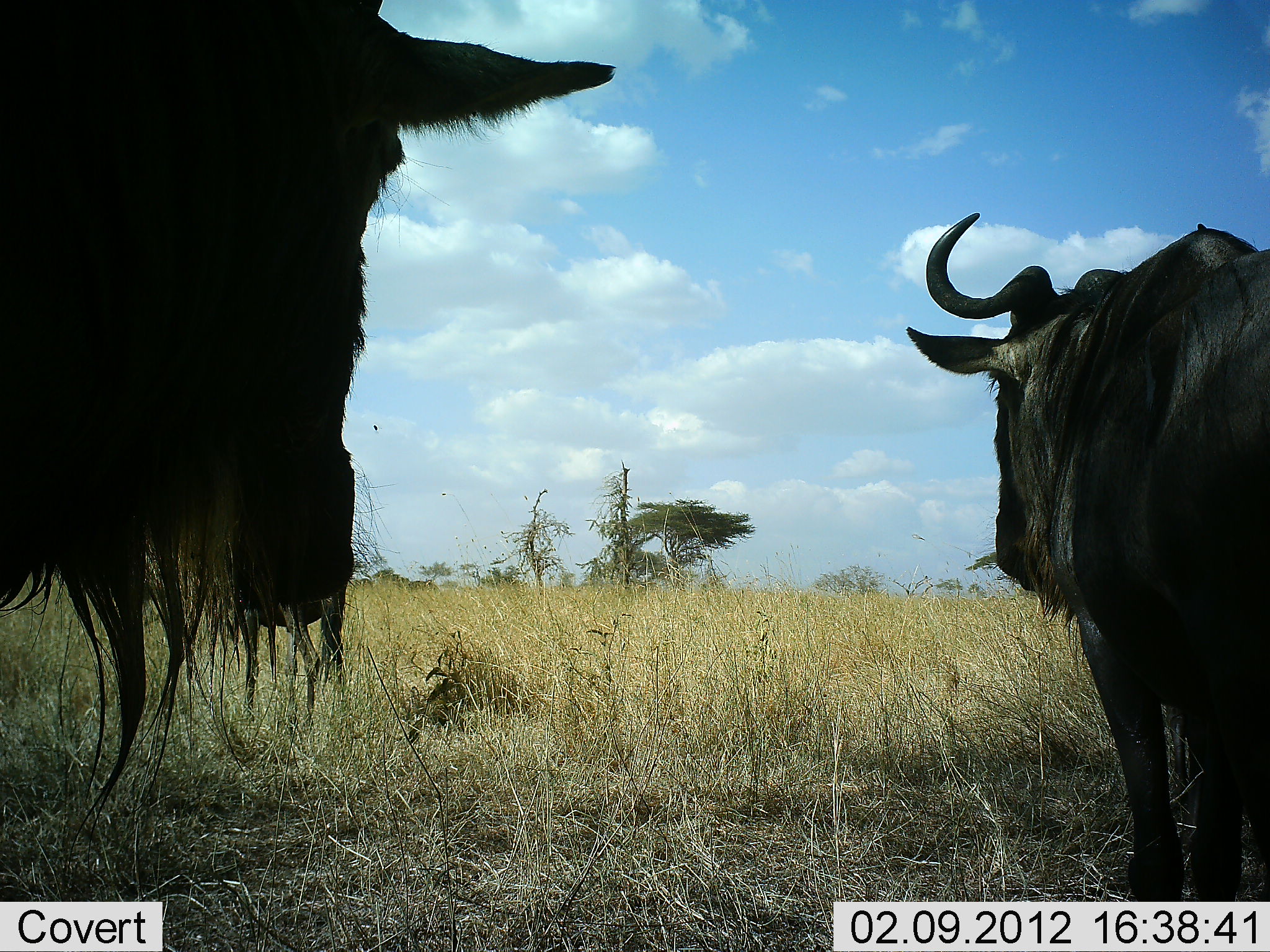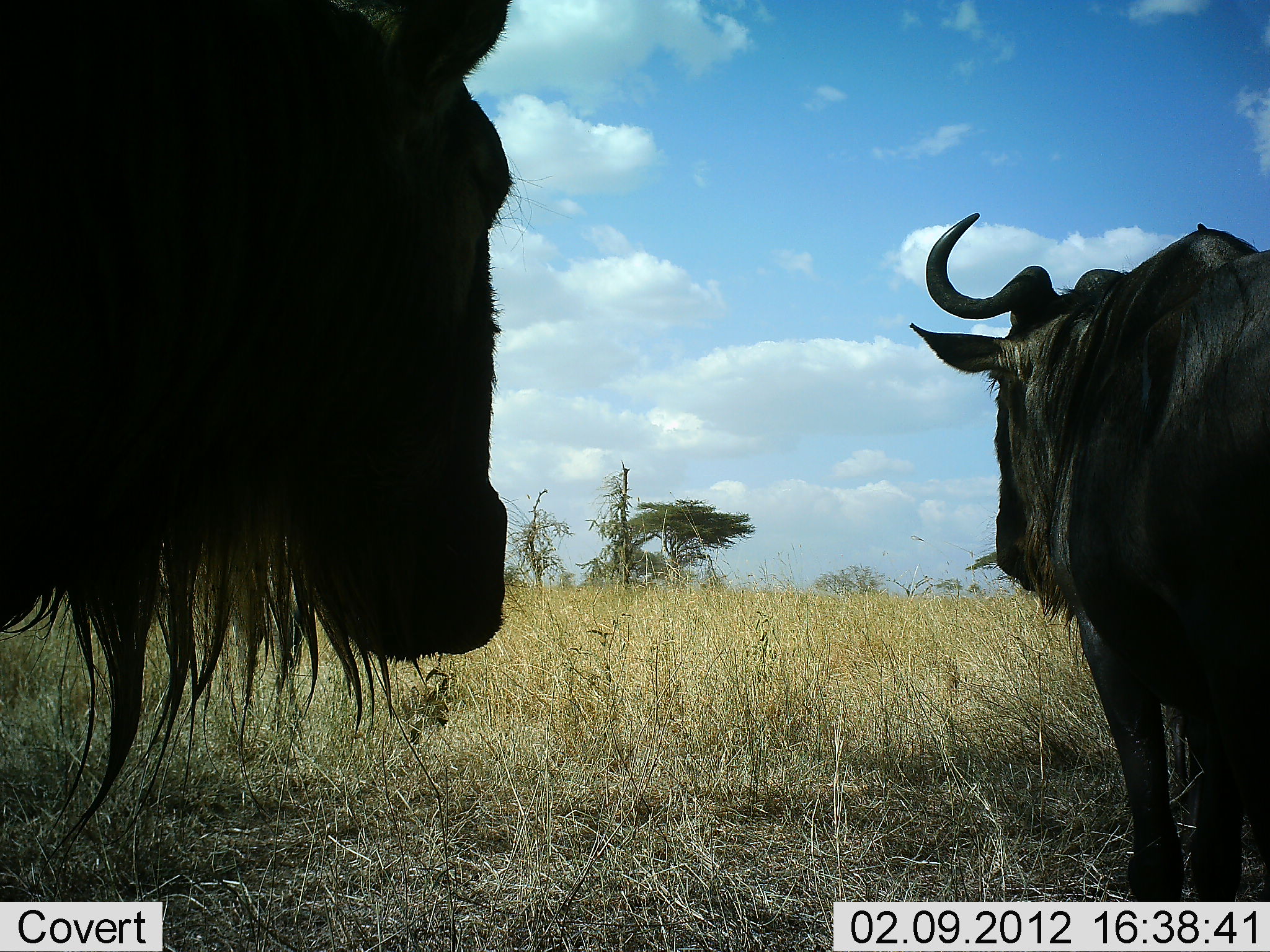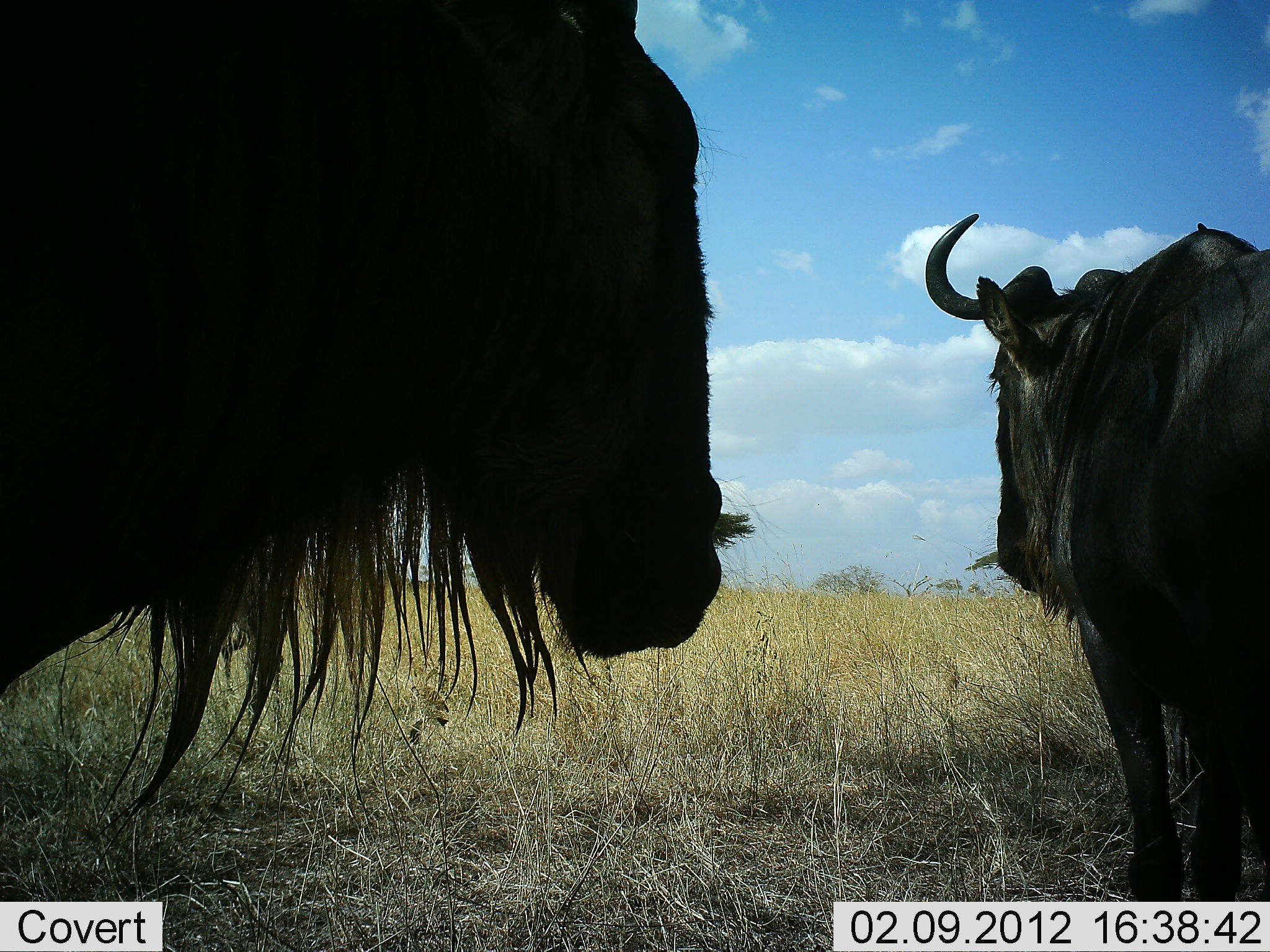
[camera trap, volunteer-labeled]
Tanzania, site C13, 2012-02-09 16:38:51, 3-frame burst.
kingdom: Animalia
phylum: Chordata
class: Mammalia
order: Artiodactyla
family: Bovidae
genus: Connochaetes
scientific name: Connochaetes taurinus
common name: blue wildebeest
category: wildebeest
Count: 2.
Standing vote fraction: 100%.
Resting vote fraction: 0%.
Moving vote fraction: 8%.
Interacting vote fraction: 0%.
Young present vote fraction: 0%.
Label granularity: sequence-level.